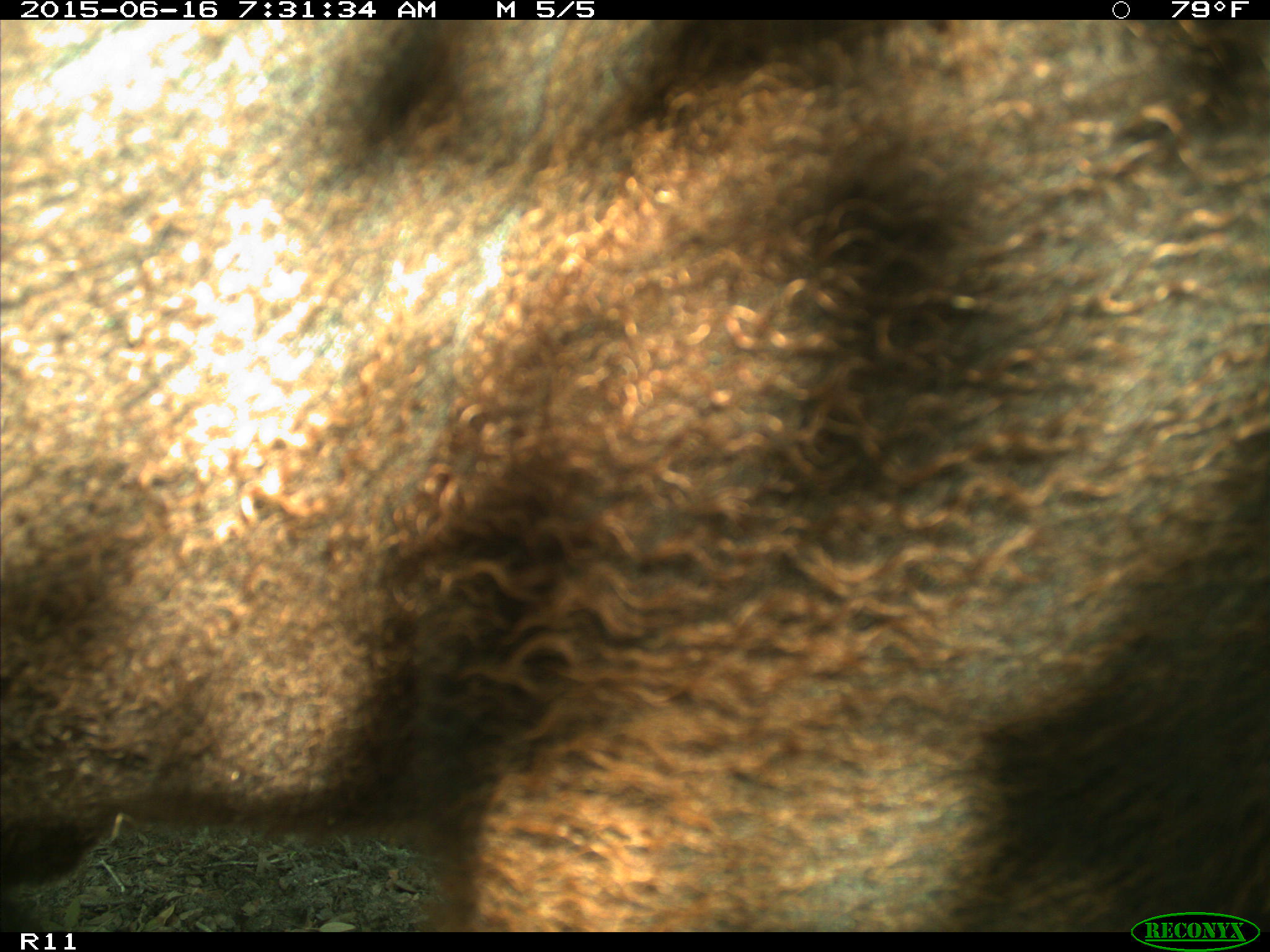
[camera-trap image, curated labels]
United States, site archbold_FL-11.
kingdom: Animalia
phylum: Chordata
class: Mammalia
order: Artiodactyla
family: Bovidae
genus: Bos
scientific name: Bos taurus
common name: domestic cow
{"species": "Bos taurus (domestic cow)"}